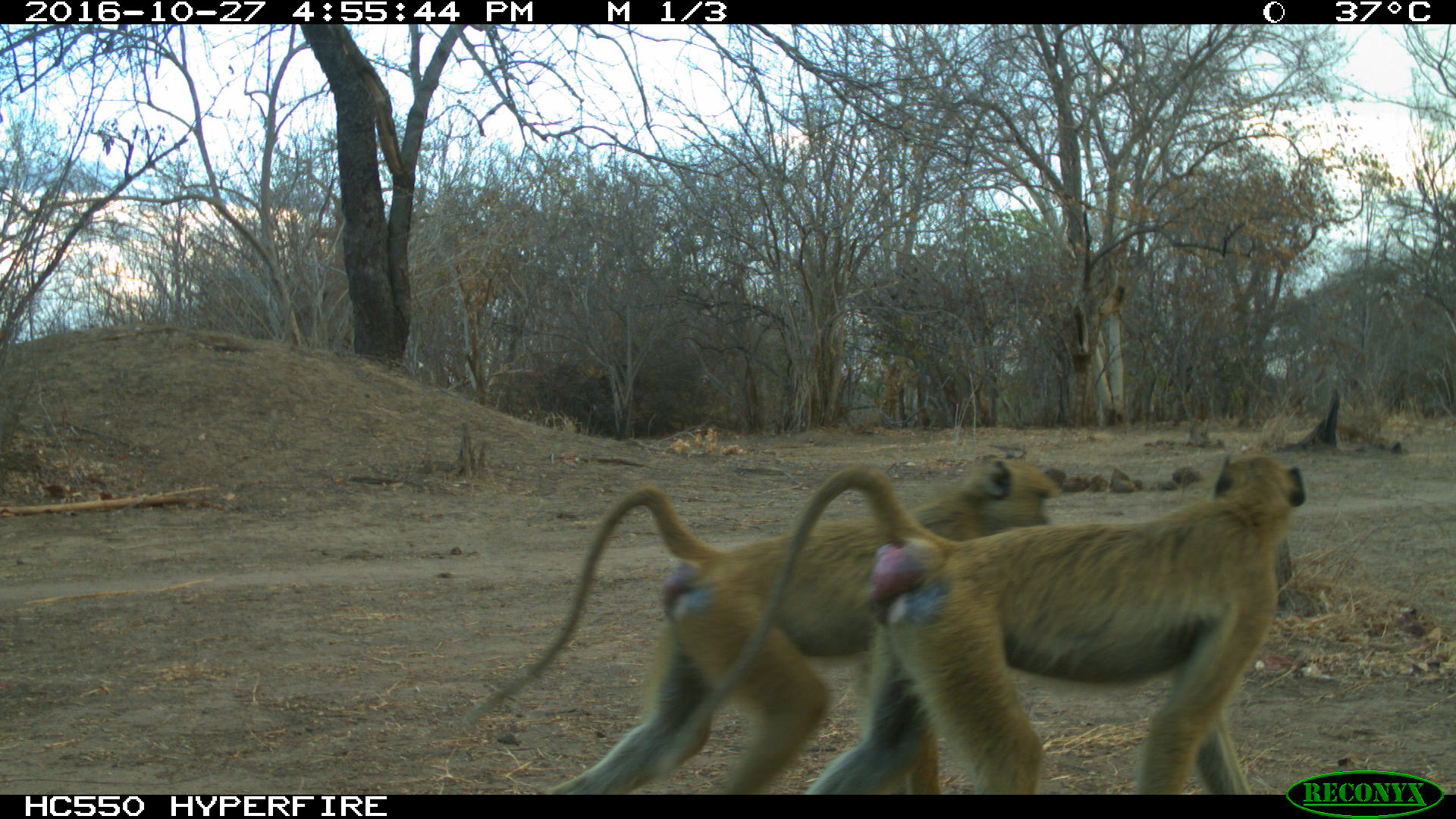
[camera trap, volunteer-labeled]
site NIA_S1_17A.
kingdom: Animalia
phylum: Chordata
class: Mammalia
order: Primates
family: Cercopithecidae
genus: Papio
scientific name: Papio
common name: baboon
Baboon (Papio), count 2. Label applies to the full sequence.